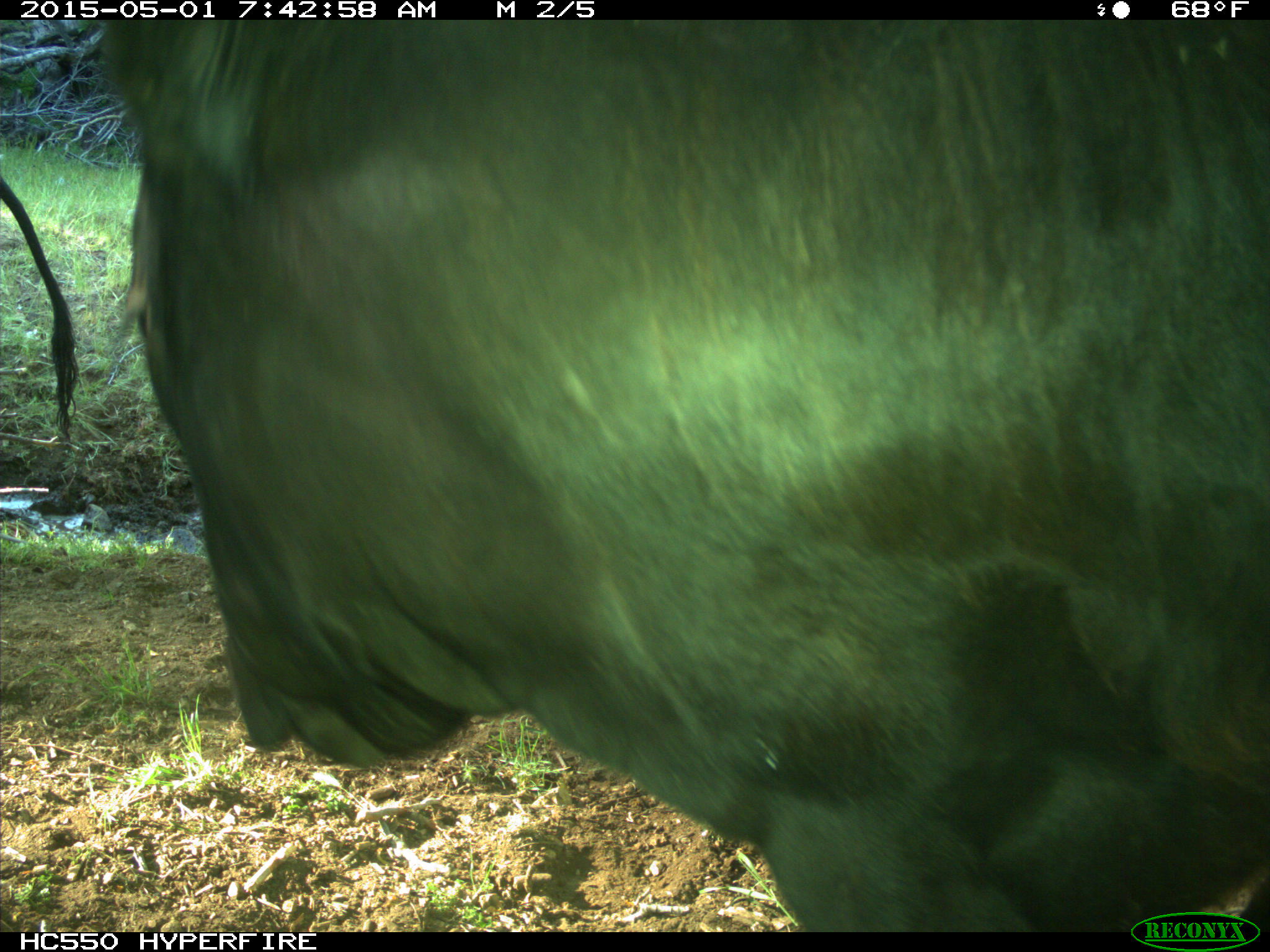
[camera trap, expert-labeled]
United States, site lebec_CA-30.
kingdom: Animalia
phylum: Chordata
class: Mammalia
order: Artiodactyla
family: Bovidae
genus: Bos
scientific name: Bos taurus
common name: domestic cow